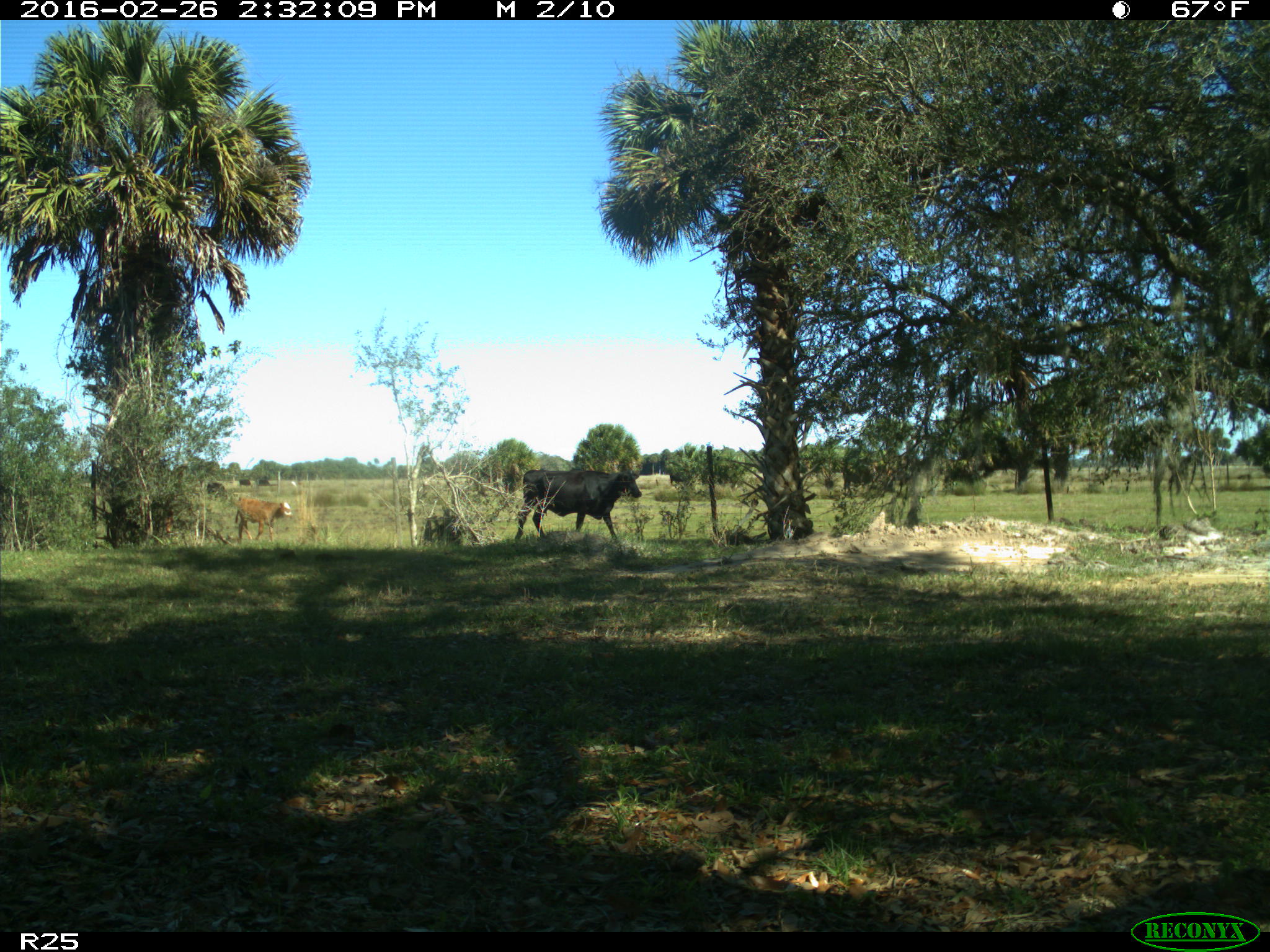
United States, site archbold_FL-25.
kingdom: Animalia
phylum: Chordata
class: Mammalia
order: Artiodactyla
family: Bovidae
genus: Bos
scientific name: Bos taurus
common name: domestic cow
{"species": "Bos taurus (domestic cow)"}